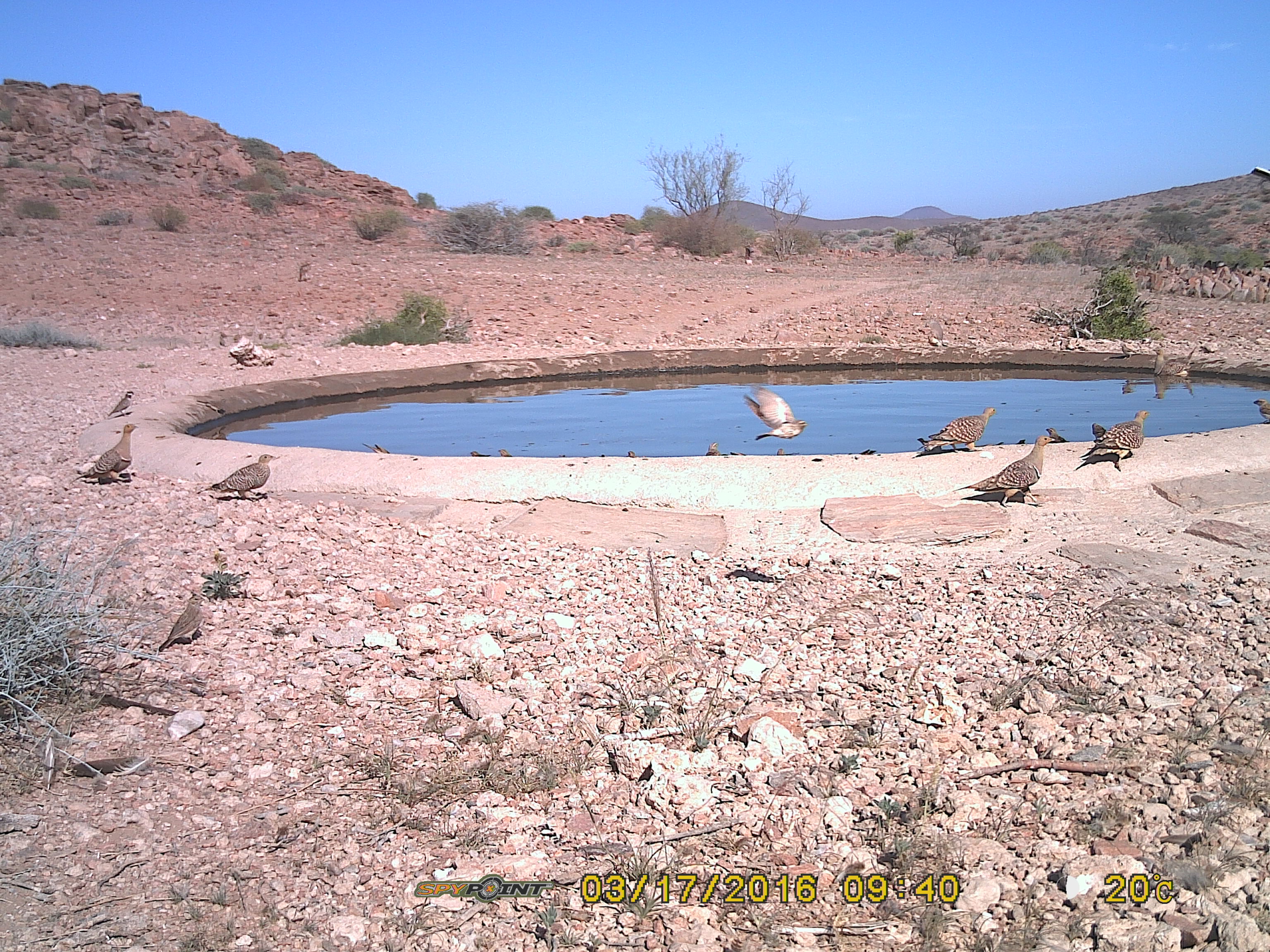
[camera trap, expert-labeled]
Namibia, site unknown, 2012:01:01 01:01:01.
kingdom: Animalia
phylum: Chordata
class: Aves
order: Pterocliformes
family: Pteroclidae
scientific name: Pteroclidae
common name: sandgrouse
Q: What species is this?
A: Pteroclidae (sandgrouse).